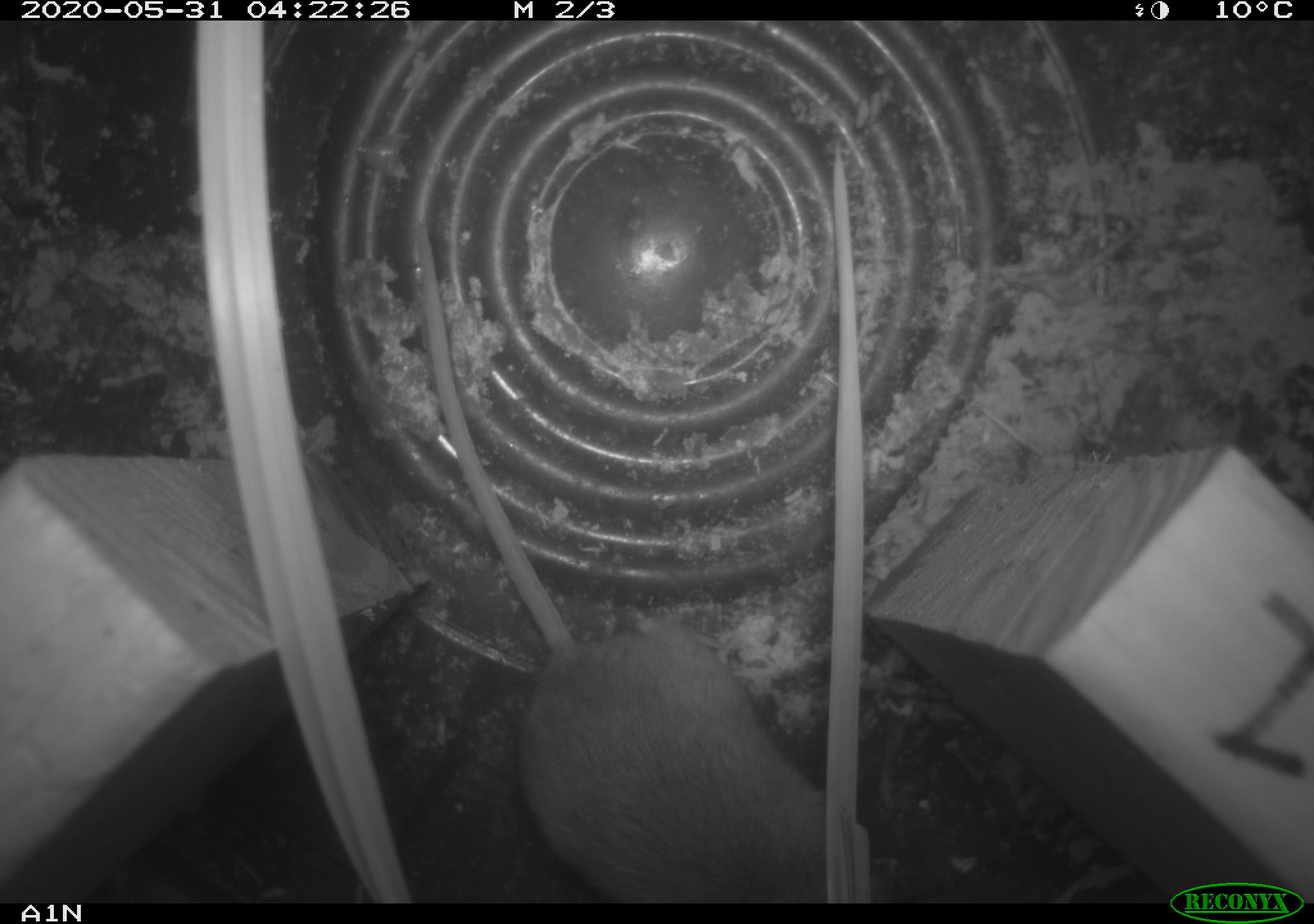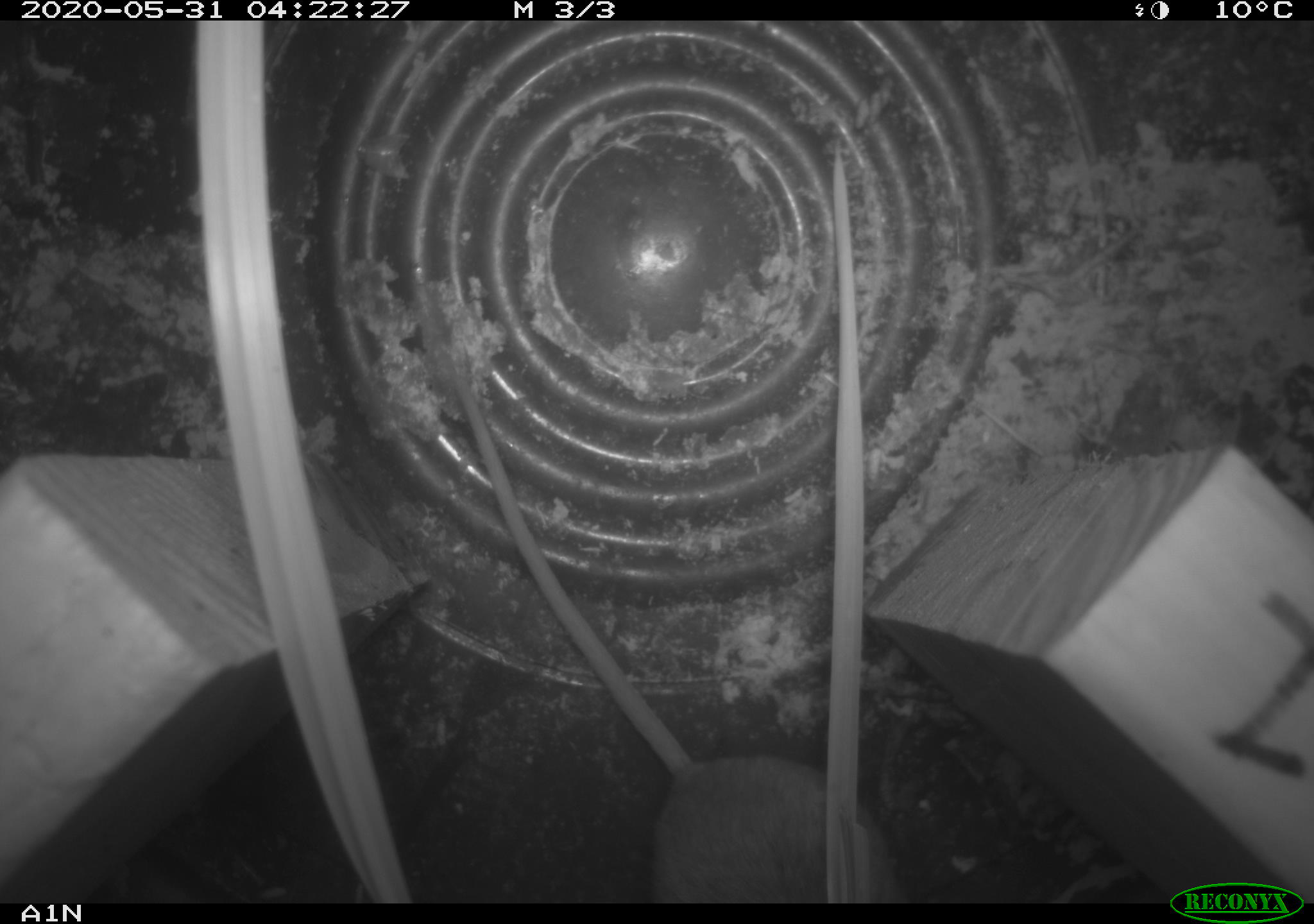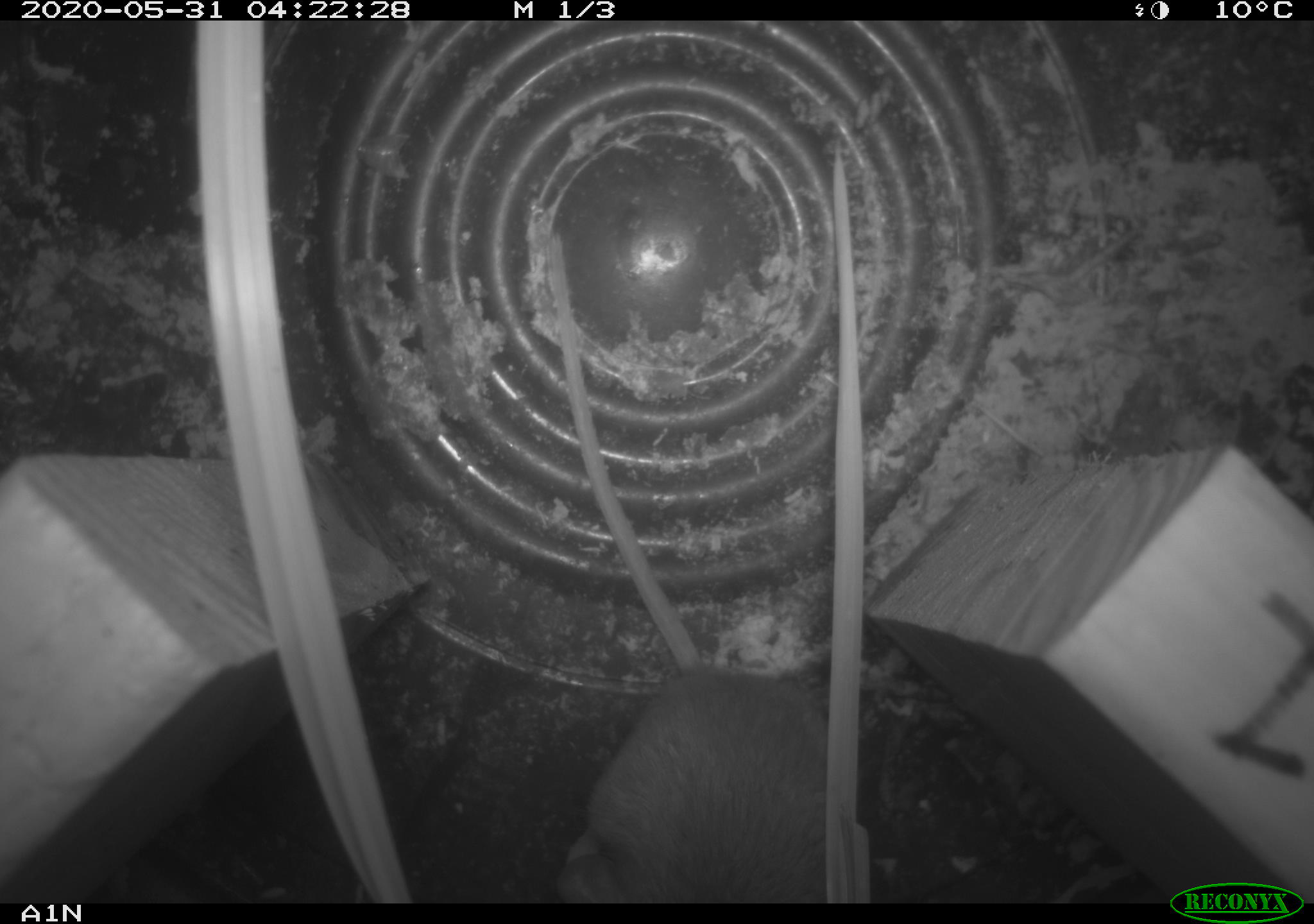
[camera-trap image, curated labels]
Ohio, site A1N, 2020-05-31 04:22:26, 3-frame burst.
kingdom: Animalia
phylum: Chordata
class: Mammalia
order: Rodentia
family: Cricetidae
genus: Peromyscus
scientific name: Peromyscus leucopus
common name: white-footed mouse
White-footed mouse (Peromyscus leucopus).